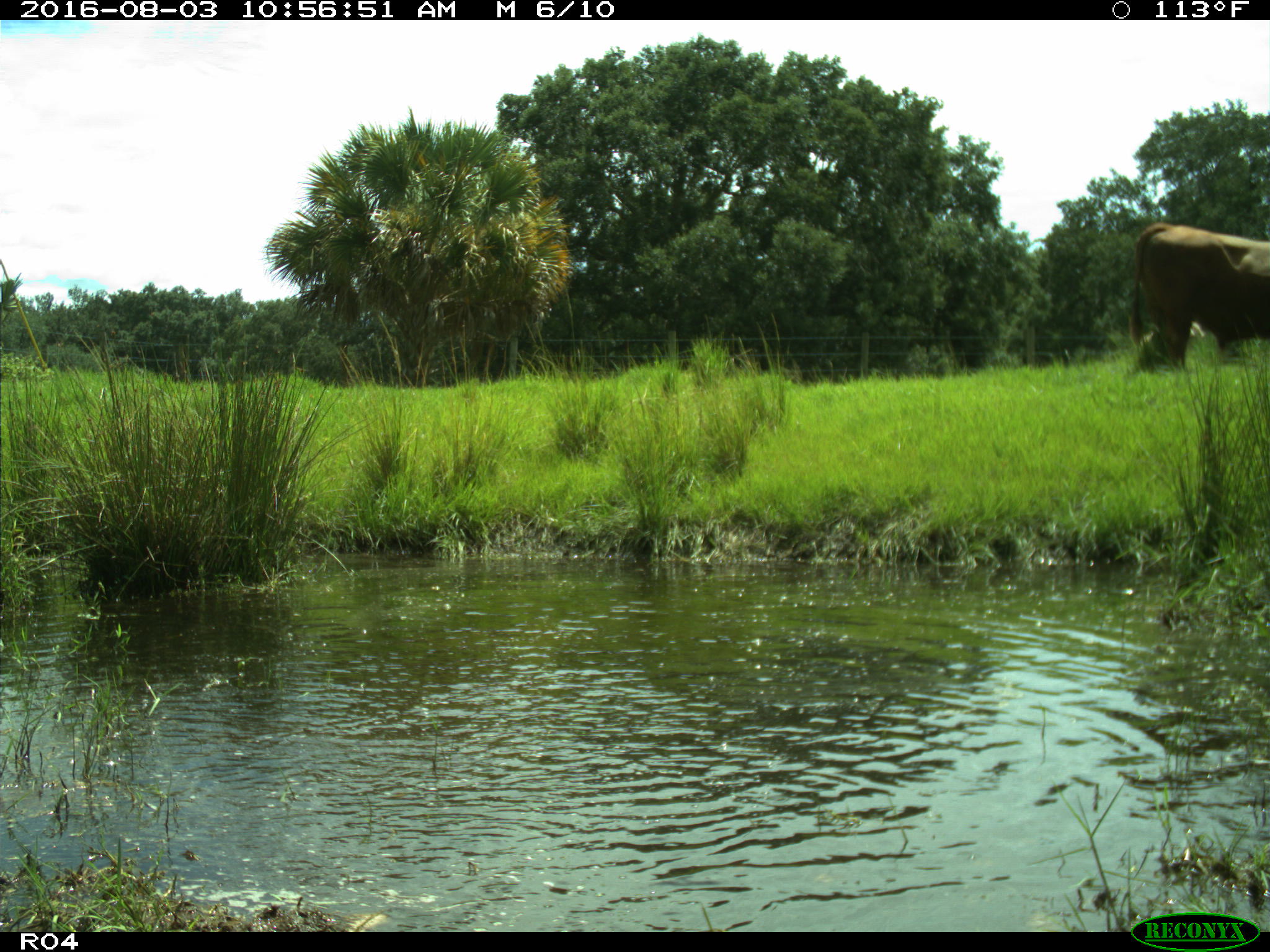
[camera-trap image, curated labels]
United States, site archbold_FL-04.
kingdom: Animalia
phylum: Chordata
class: Mammalia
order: Artiodactyla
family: Bovidae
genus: Bos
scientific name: Bos taurus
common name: domestic cow